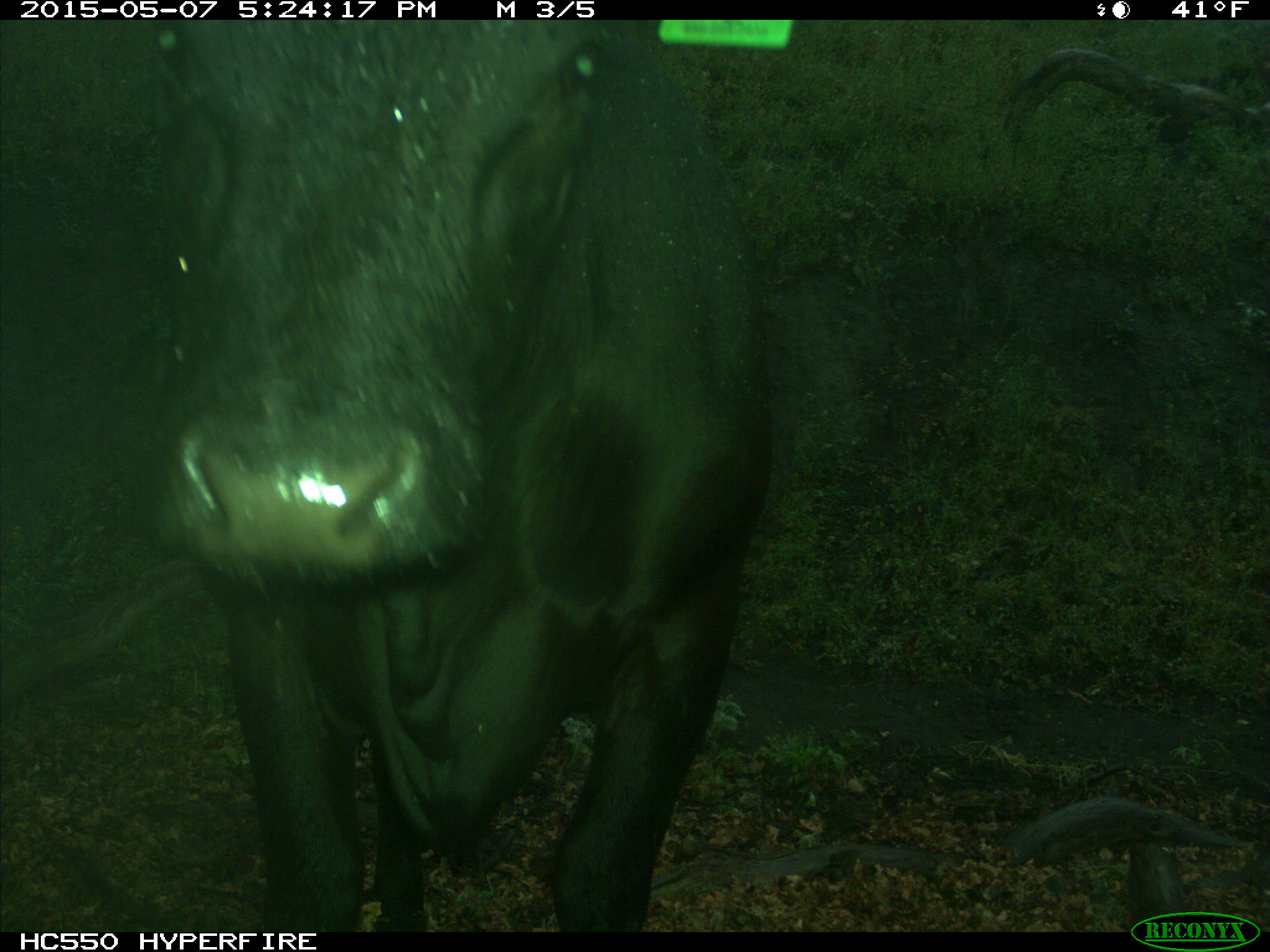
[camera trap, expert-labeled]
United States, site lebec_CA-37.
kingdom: Animalia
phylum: Chordata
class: Mammalia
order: Artiodactyla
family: Bovidae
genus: Bos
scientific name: Bos taurus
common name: domestic cow